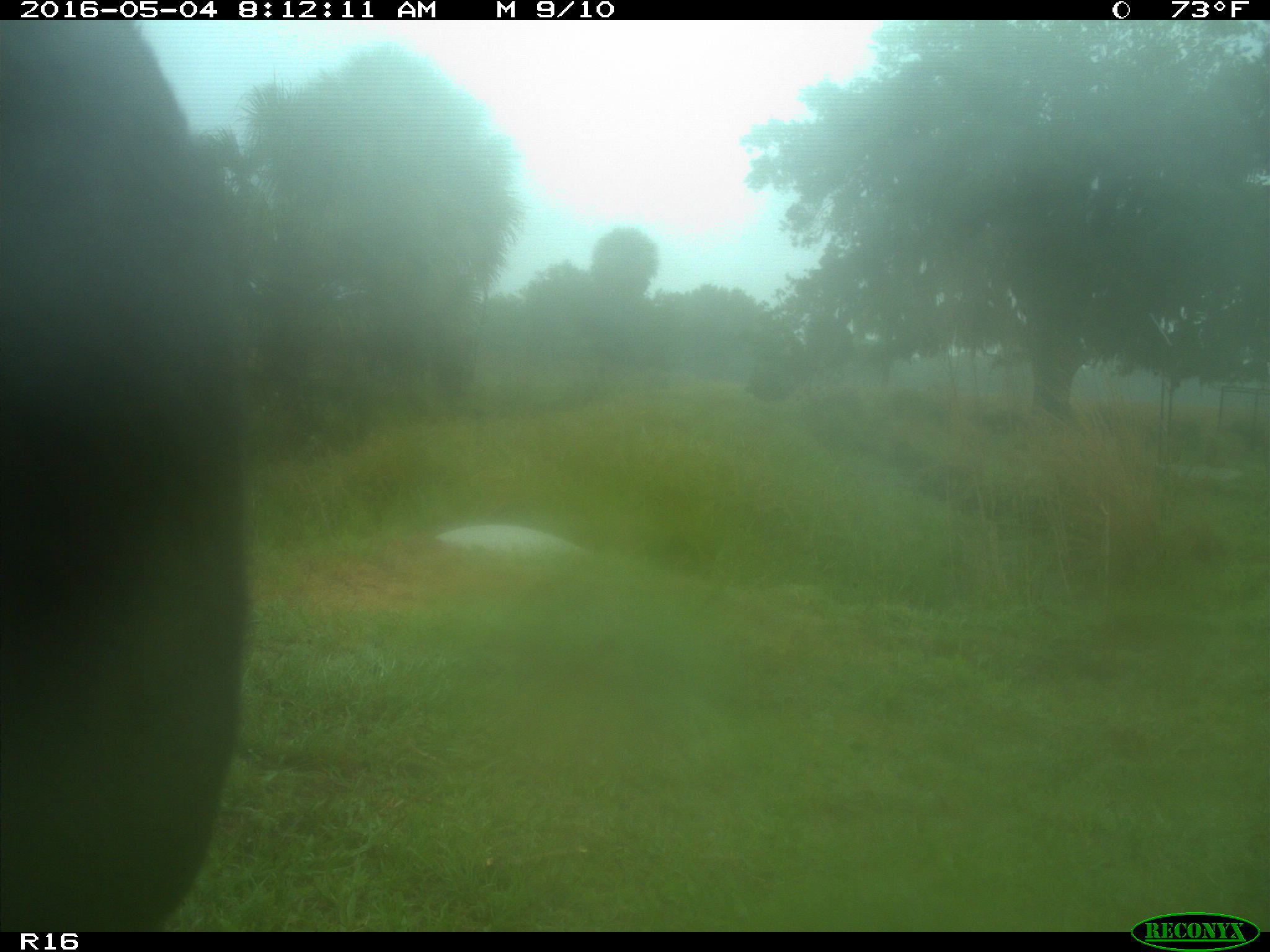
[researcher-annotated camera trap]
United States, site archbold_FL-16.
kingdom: Animalia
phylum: Chordata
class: Mammalia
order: Artiodactyla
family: Bovidae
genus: Bos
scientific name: Bos taurus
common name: domestic cow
Bos taurus (domestic cow).